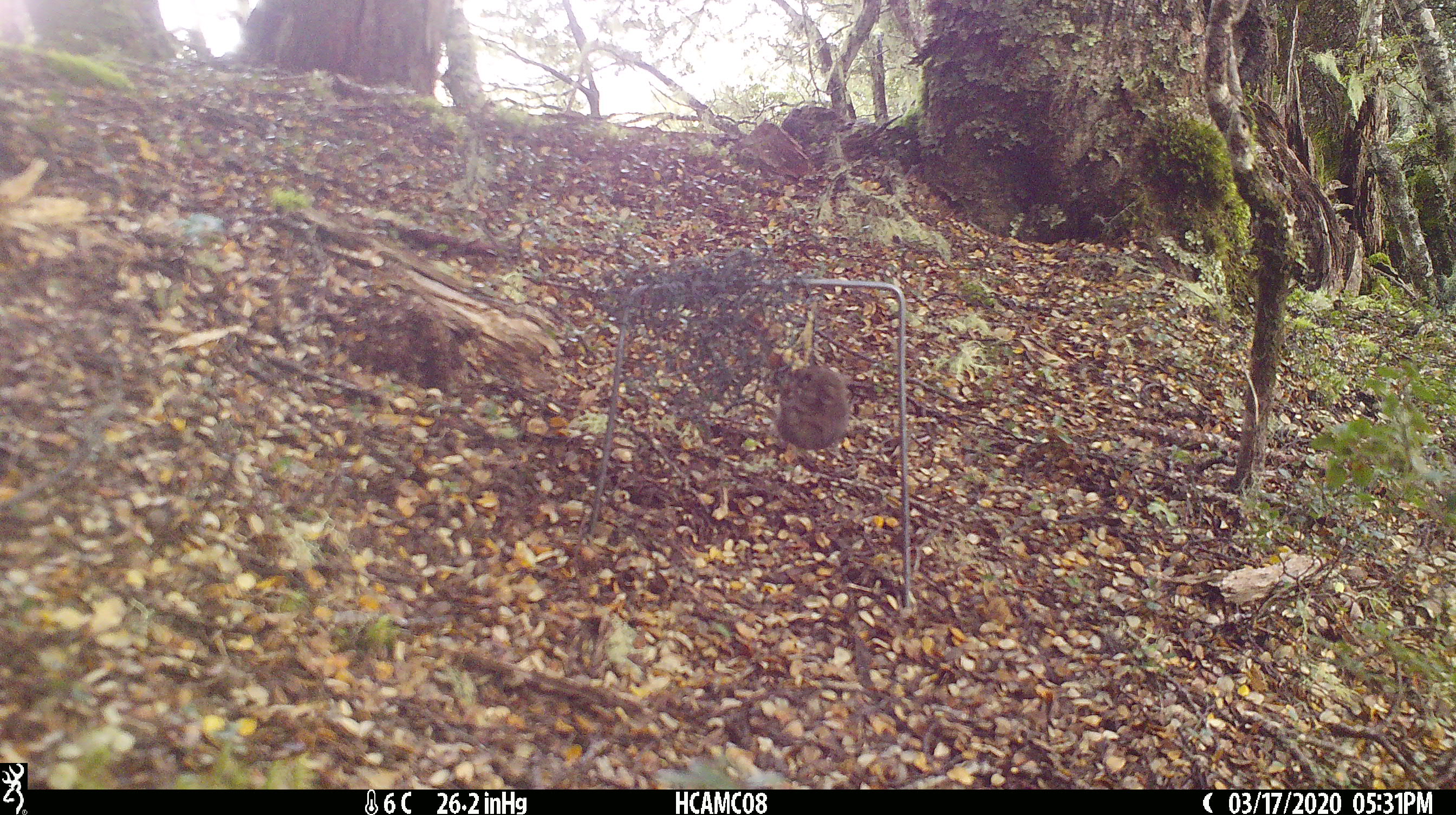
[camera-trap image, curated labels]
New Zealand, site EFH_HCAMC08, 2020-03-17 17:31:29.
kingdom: Animalia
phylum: Chordata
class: Mammalia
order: Rodentia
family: Muridae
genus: Mus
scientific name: Mus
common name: mouse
Mouse (Mus).